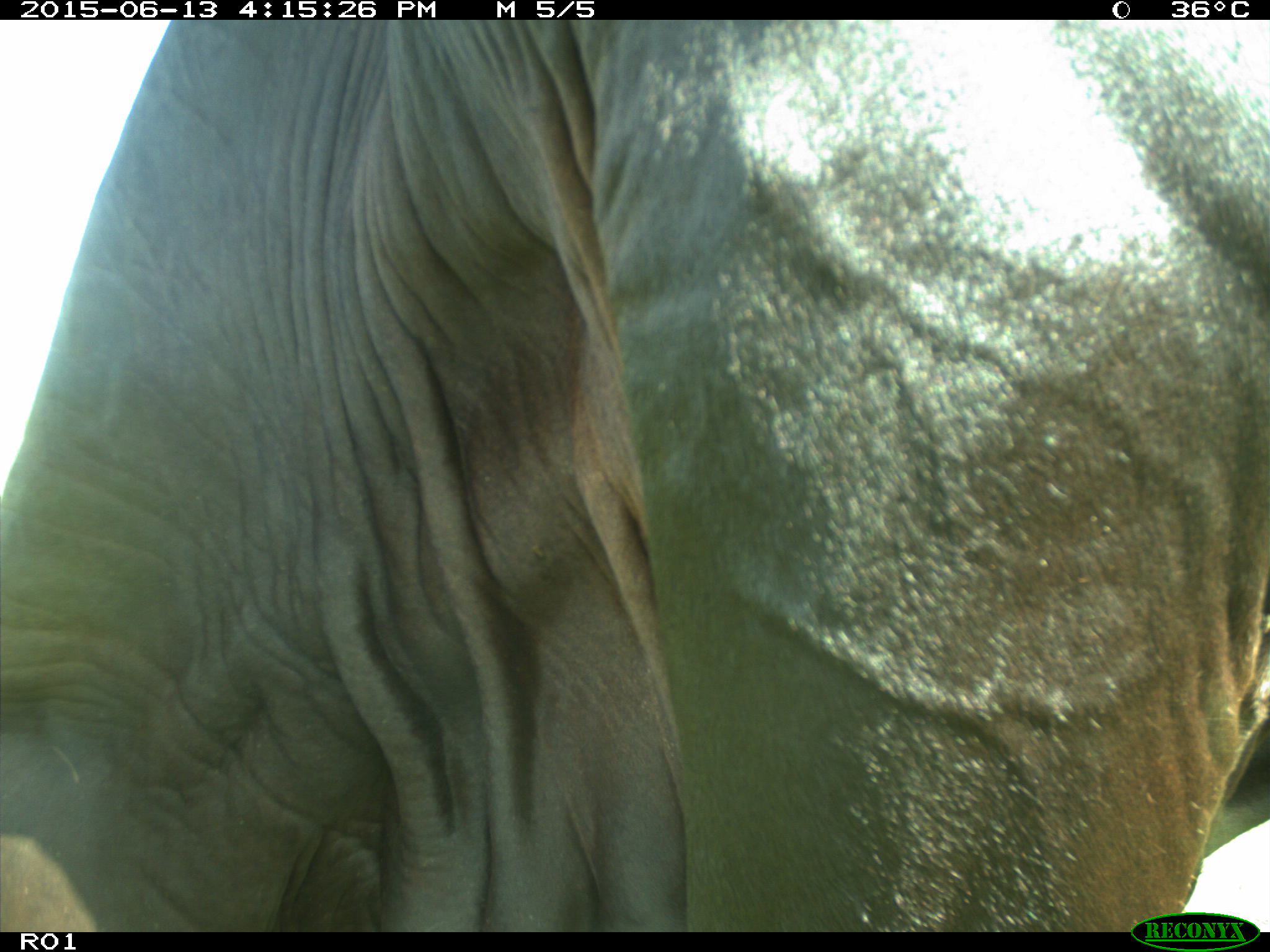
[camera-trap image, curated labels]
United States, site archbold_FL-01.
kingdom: Animalia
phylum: Chordata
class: Mammalia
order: Artiodactyla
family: Bovidae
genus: Bos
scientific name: Bos taurus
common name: domestic cow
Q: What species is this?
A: Bos taurus (domestic cow).